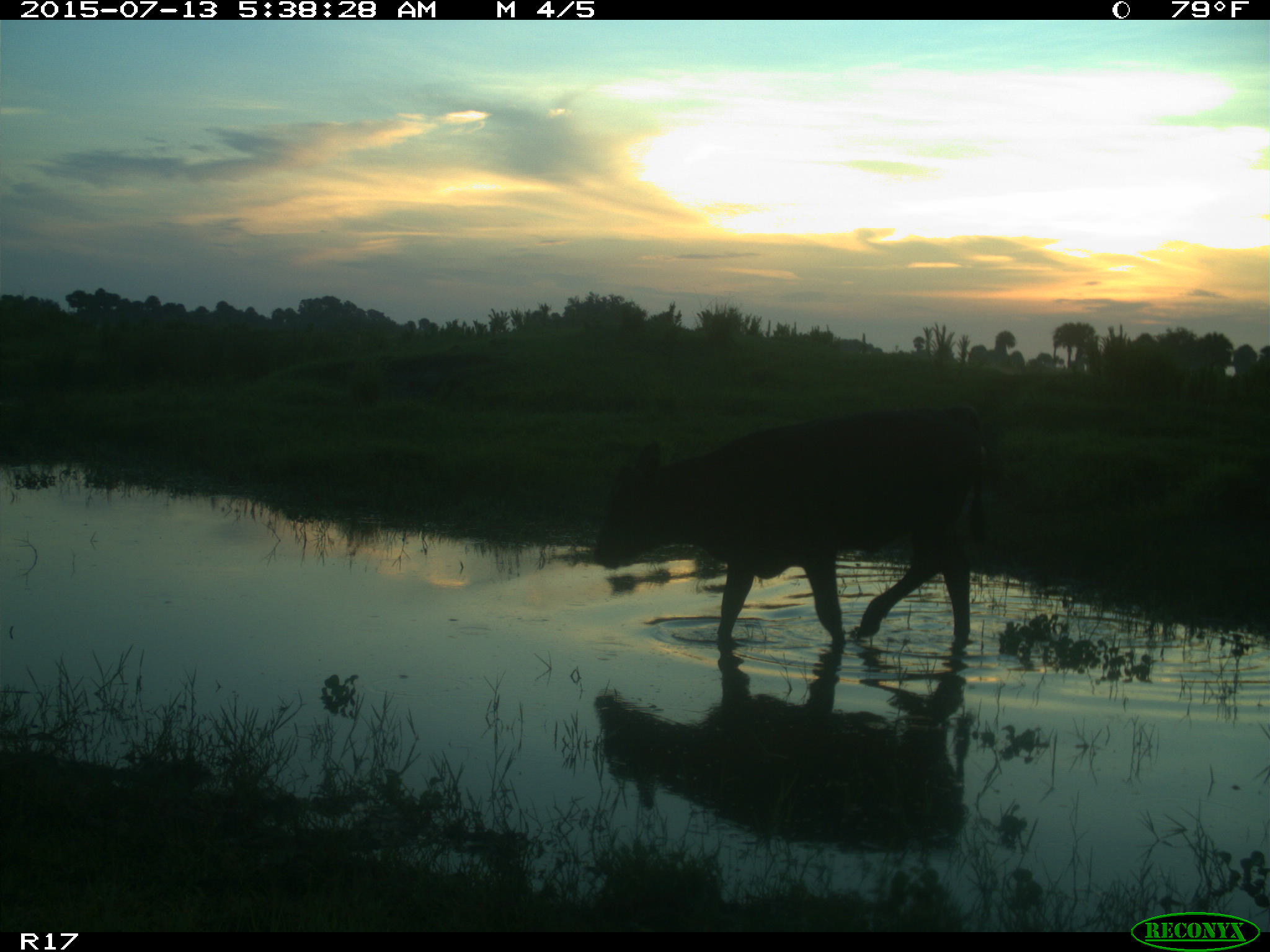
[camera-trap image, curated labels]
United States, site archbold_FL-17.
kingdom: Animalia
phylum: Chordata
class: Mammalia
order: Artiodactyla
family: Bovidae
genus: Bos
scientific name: Bos taurus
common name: domestic cow